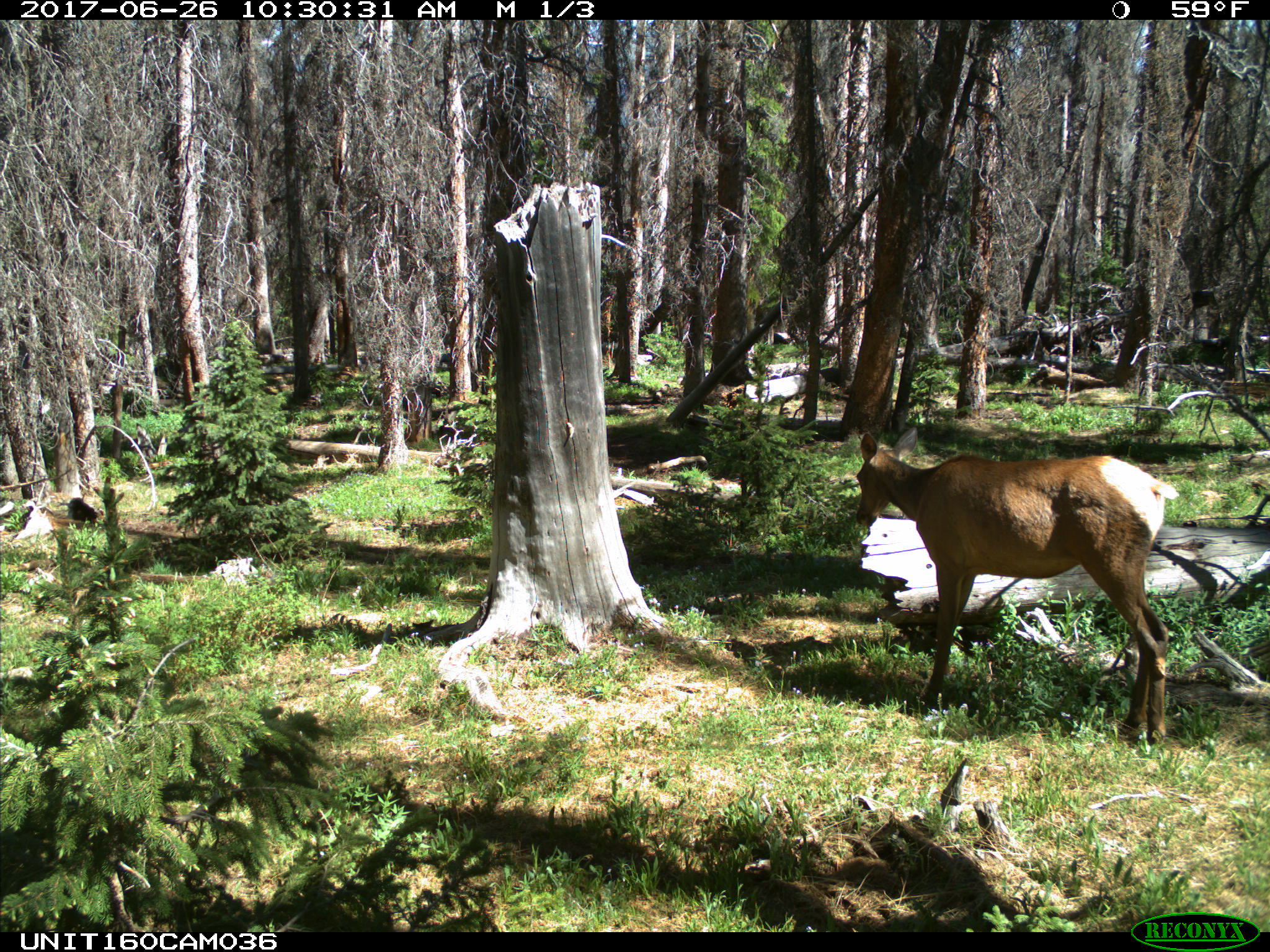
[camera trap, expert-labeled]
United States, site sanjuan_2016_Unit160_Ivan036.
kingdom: Animalia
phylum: Chordata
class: Mammalia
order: Artiodactyla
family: Cervidae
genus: Cervus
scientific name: Cervus elaphus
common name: red deer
Cervus elaphus (red deer).